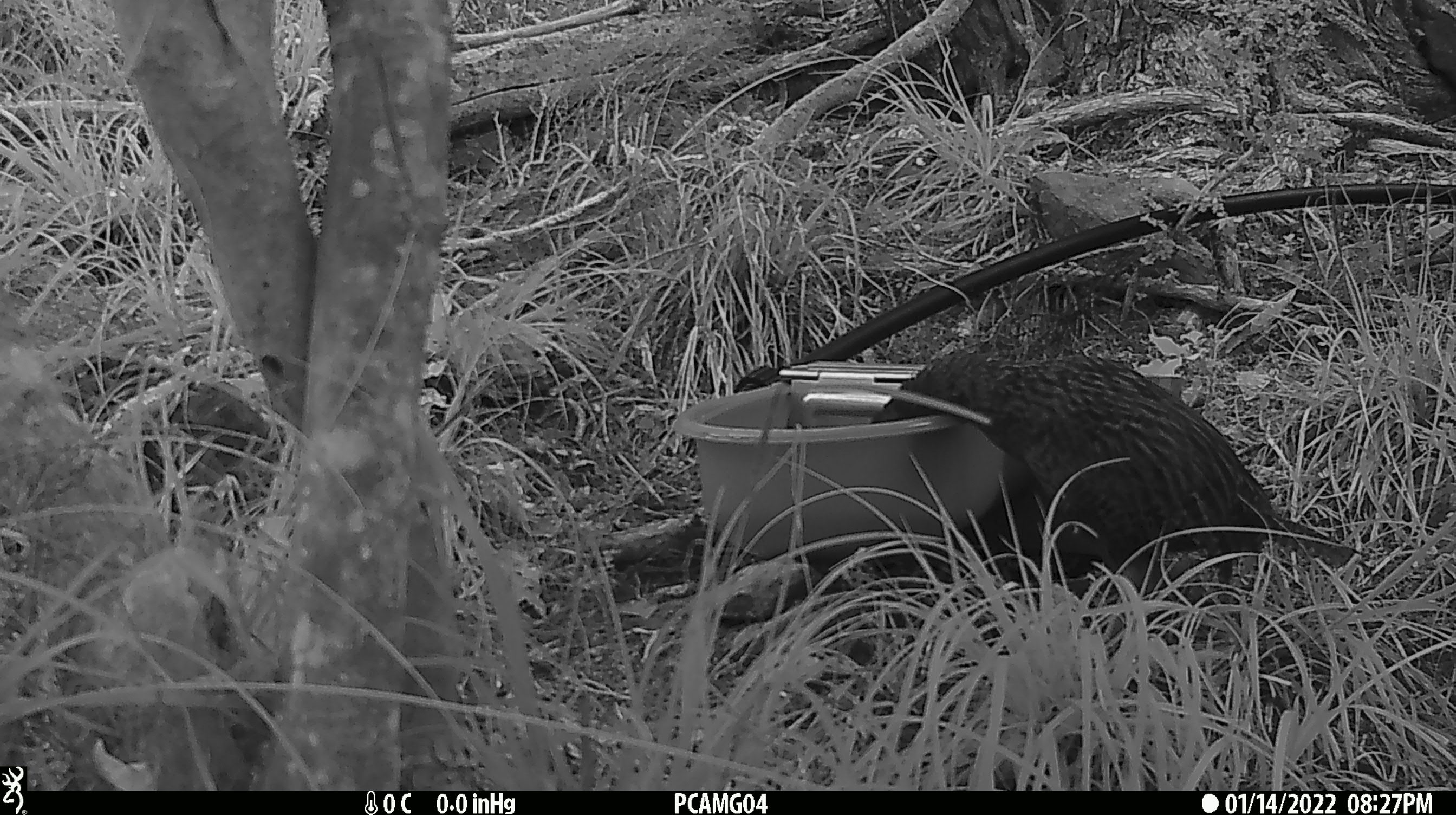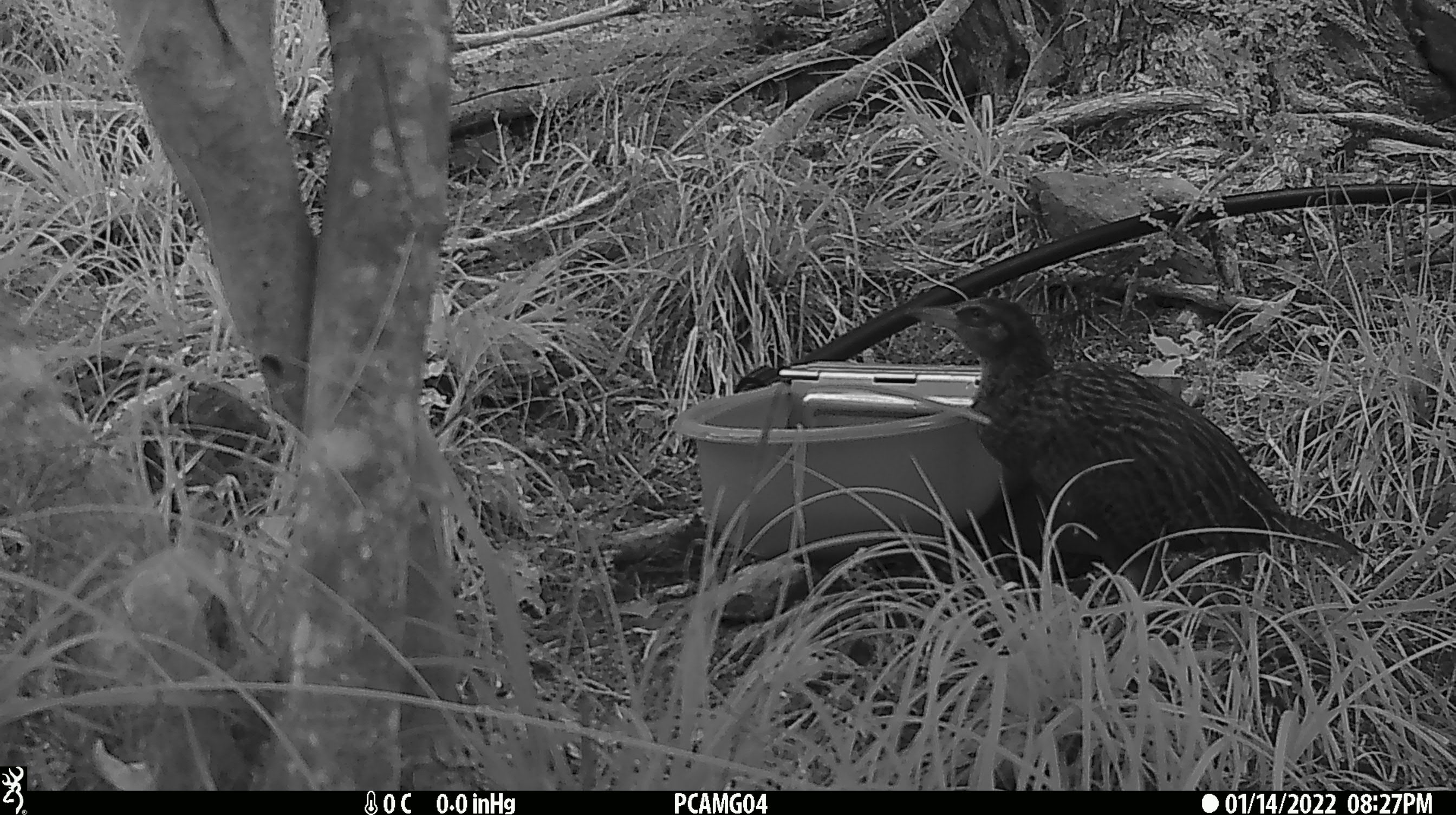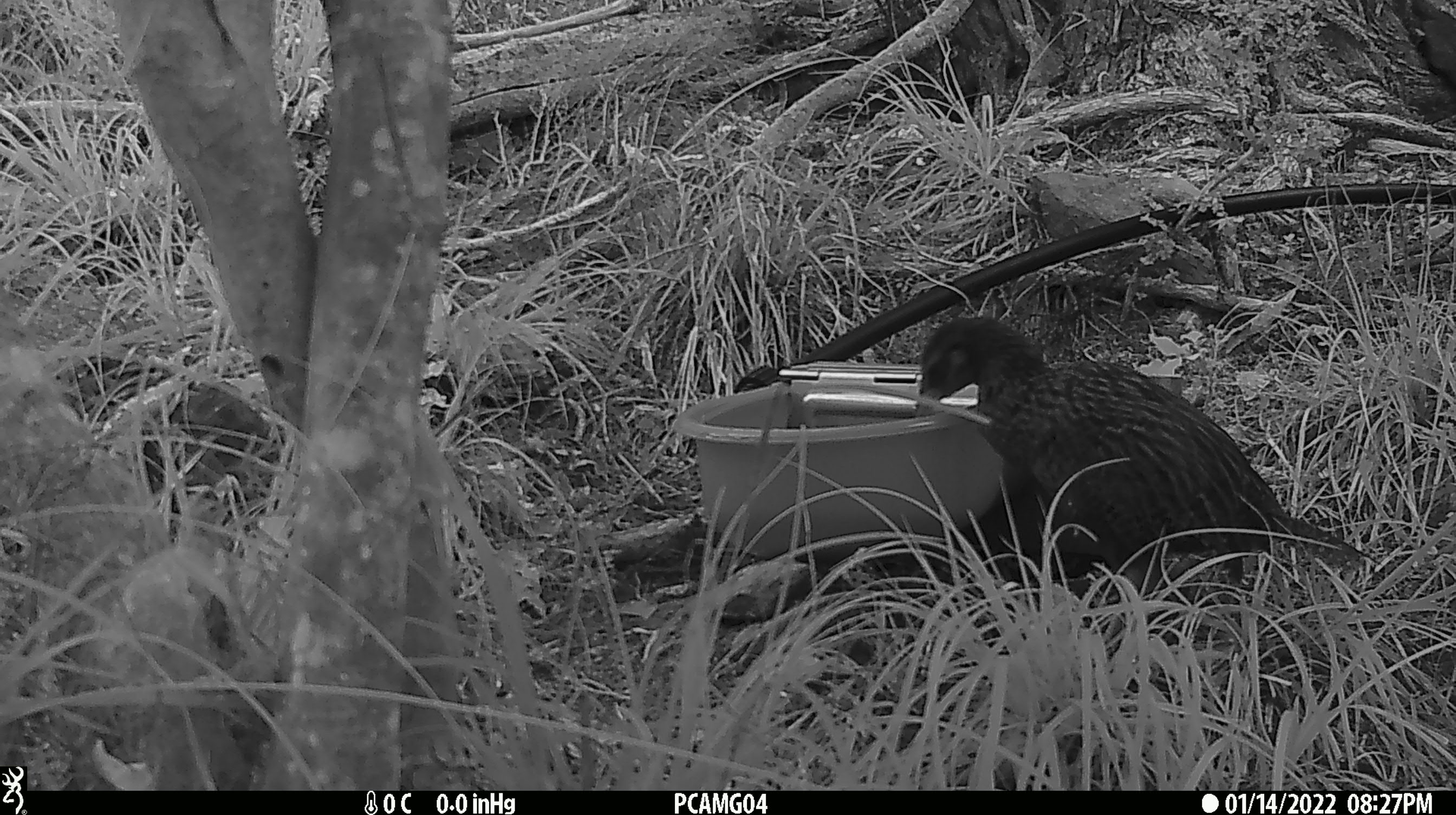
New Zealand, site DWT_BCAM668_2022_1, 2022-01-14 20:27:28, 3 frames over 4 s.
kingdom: Animalia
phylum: Chordata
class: Aves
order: Gruiformes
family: Rallidae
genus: Gallirallus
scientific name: Gallirallus australis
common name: weka